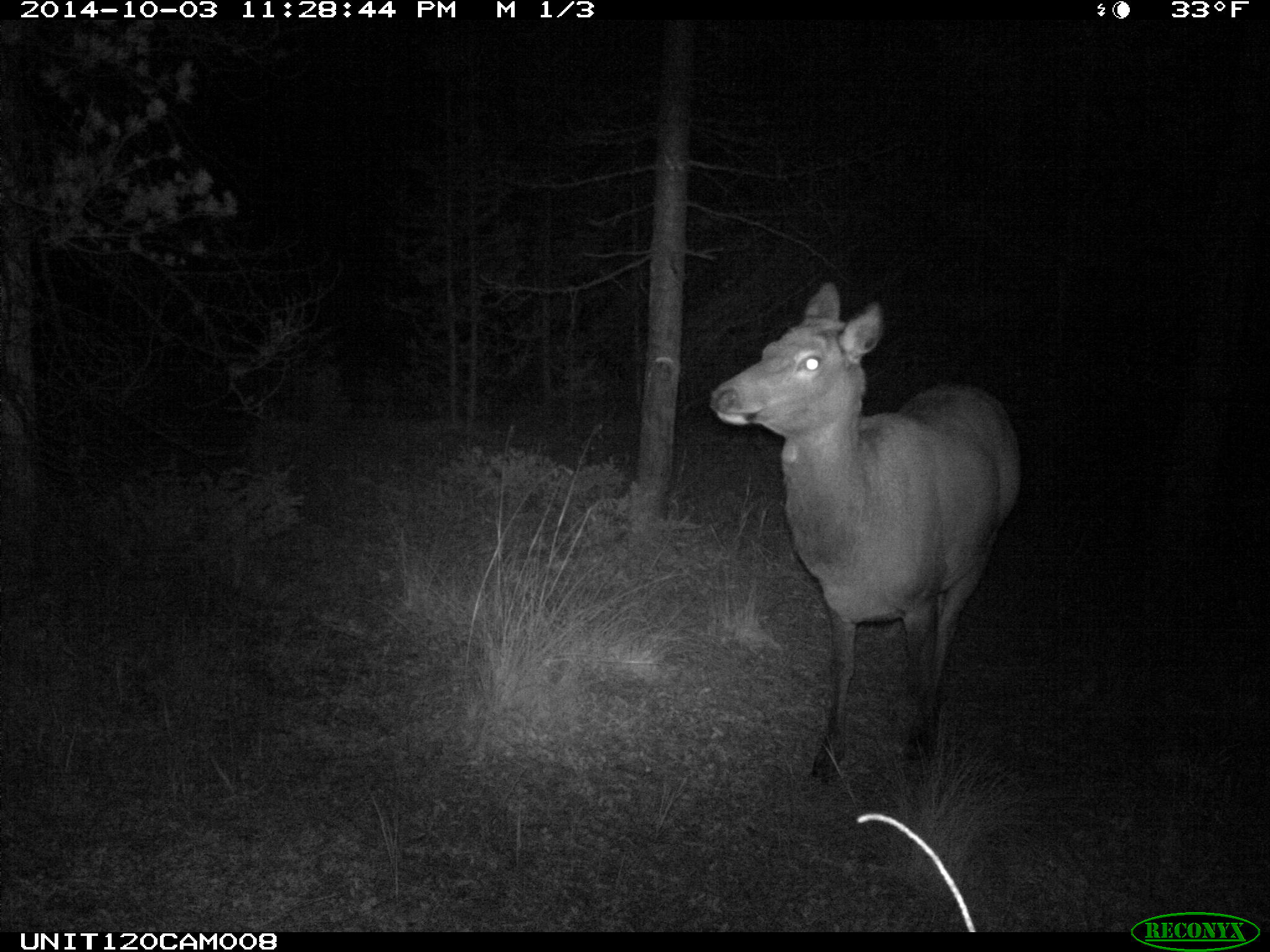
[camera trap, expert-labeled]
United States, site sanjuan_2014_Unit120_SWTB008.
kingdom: Animalia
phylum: Chordata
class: Mammalia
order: Artiodactyla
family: Cervidae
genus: Cervus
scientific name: Cervus elaphus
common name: red deer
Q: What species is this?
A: Cervus elaphus (red deer).